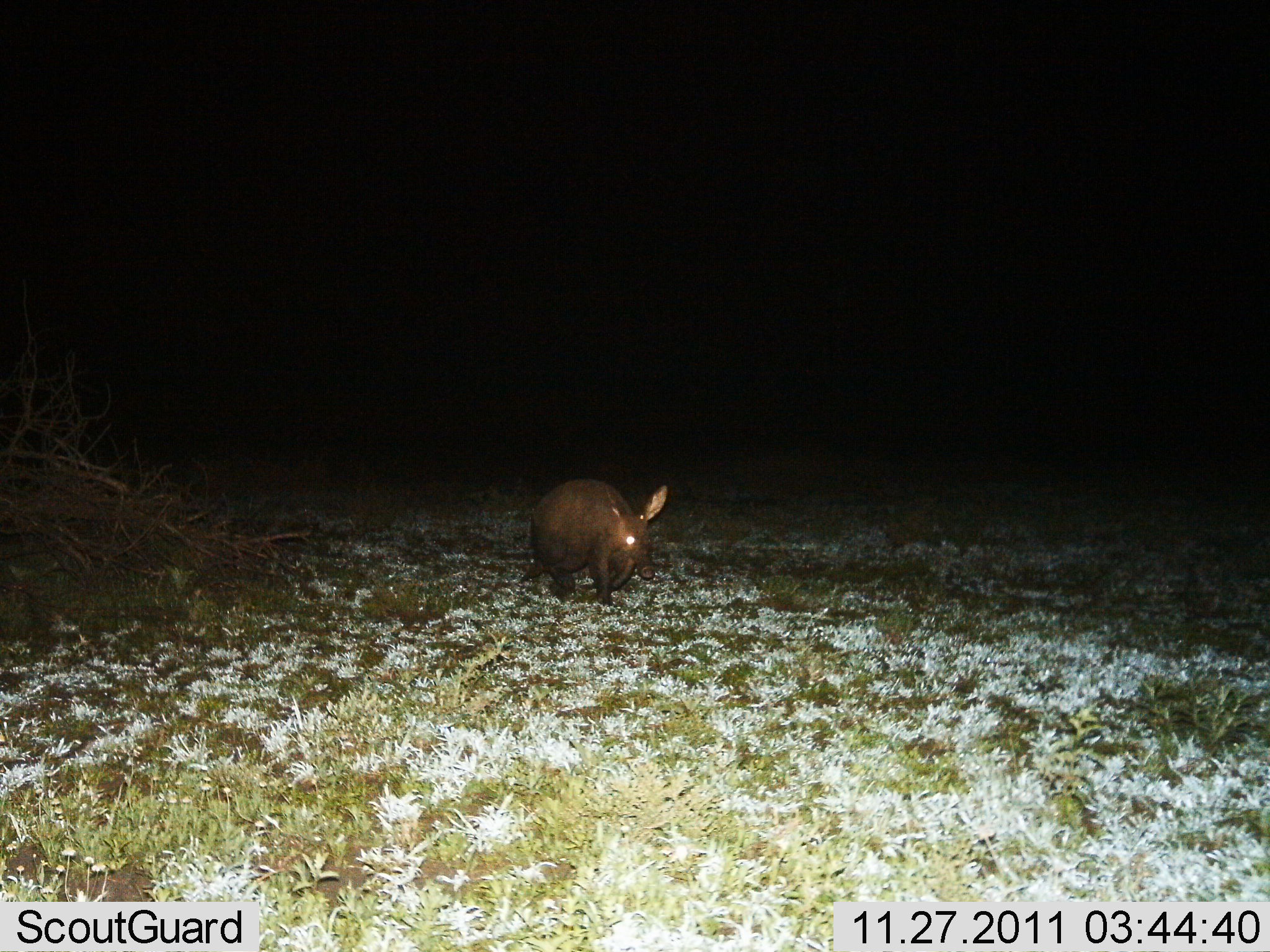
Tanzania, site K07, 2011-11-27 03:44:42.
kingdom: Animalia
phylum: Chordata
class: Mammalia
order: Tubulidentata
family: Orycteropodidae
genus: Orycteropus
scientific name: Orycteropus afer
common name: aardvark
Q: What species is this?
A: Aardvark (Orycteropus afer).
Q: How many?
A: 1.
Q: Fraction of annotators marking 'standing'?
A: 42%.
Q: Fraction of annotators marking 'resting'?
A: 0%.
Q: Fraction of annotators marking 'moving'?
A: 58%.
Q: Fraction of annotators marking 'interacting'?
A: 0%.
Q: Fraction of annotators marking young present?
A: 0%.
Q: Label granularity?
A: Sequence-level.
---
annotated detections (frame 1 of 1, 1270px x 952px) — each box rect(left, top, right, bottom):
animal: rect(521, 478, 669, 606)